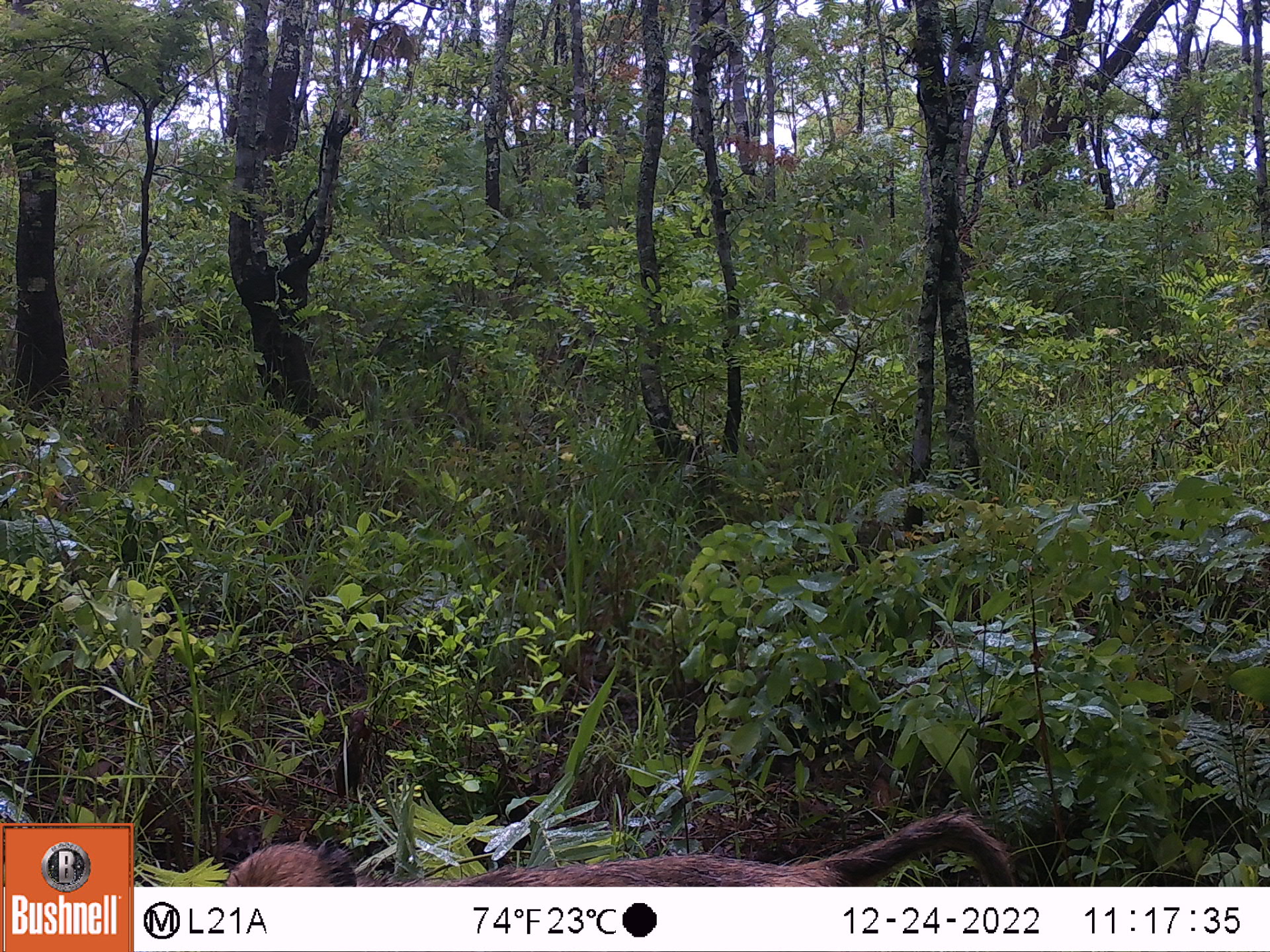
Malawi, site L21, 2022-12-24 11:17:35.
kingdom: Animalia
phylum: Chordata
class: Mammalia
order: Primates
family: Cercopithecidae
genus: Papio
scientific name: Papio cynocephalus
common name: yellow baboon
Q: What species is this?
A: Yellow baboon (Papio cynocephalus).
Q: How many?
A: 1.